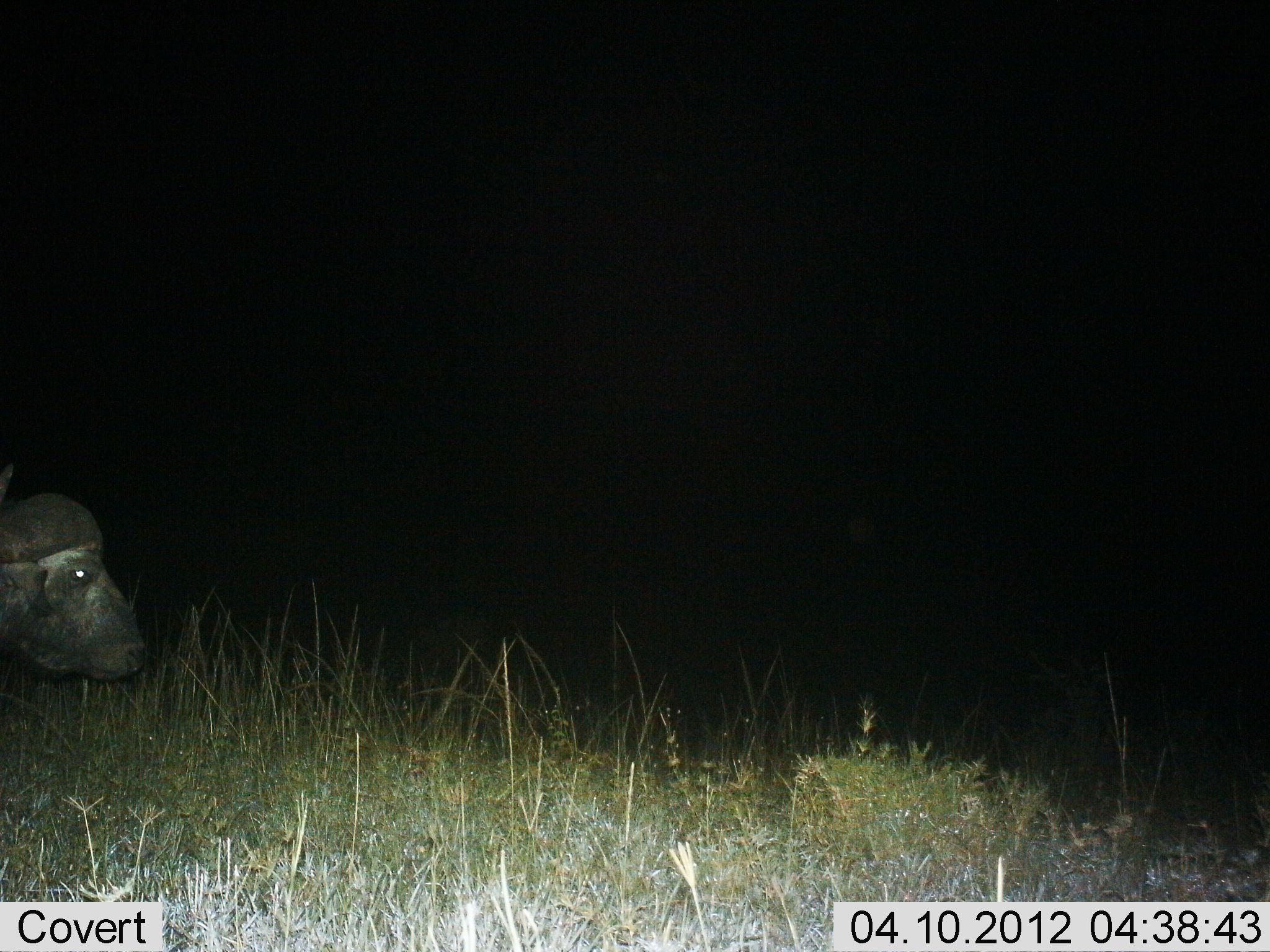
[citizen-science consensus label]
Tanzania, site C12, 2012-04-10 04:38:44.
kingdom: Animalia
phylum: Chordata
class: Mammalia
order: Artiodactyla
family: Bovidae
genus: Syncerus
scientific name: Syncerus caffer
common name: cape buffalo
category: buffalo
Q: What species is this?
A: Buffalo (cape buffalo) (Syncerus caffer).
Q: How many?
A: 1.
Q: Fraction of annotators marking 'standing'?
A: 53%.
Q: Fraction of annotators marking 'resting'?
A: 0%.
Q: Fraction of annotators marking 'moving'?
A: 42%.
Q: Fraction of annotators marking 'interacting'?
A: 0%.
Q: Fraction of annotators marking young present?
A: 0%.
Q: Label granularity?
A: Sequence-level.